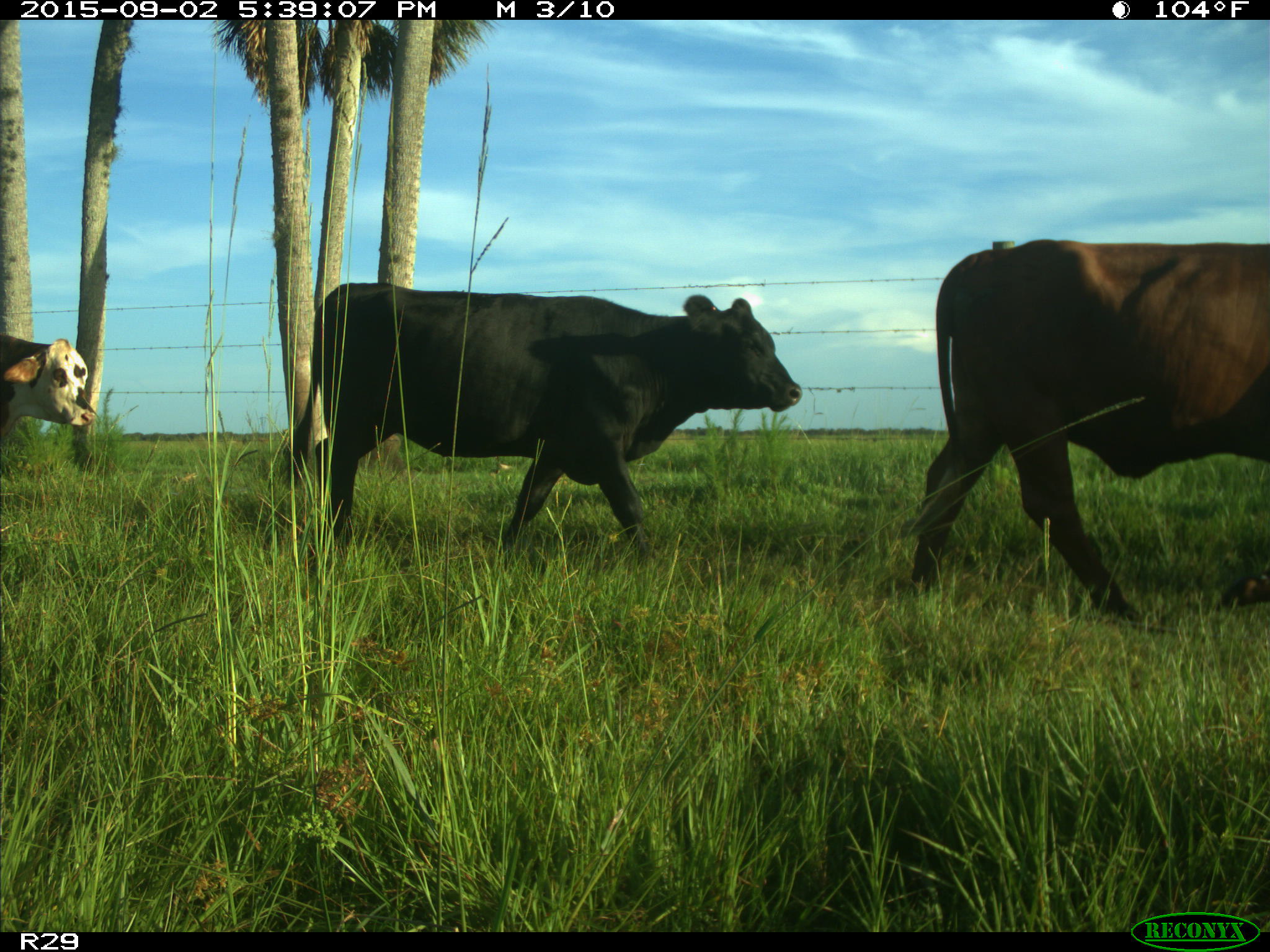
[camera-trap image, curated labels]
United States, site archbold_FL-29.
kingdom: Animalia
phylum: Chordata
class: Mammalia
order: Artiodactyla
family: Bovidae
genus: Bos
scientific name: Bos taurus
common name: domestic cow